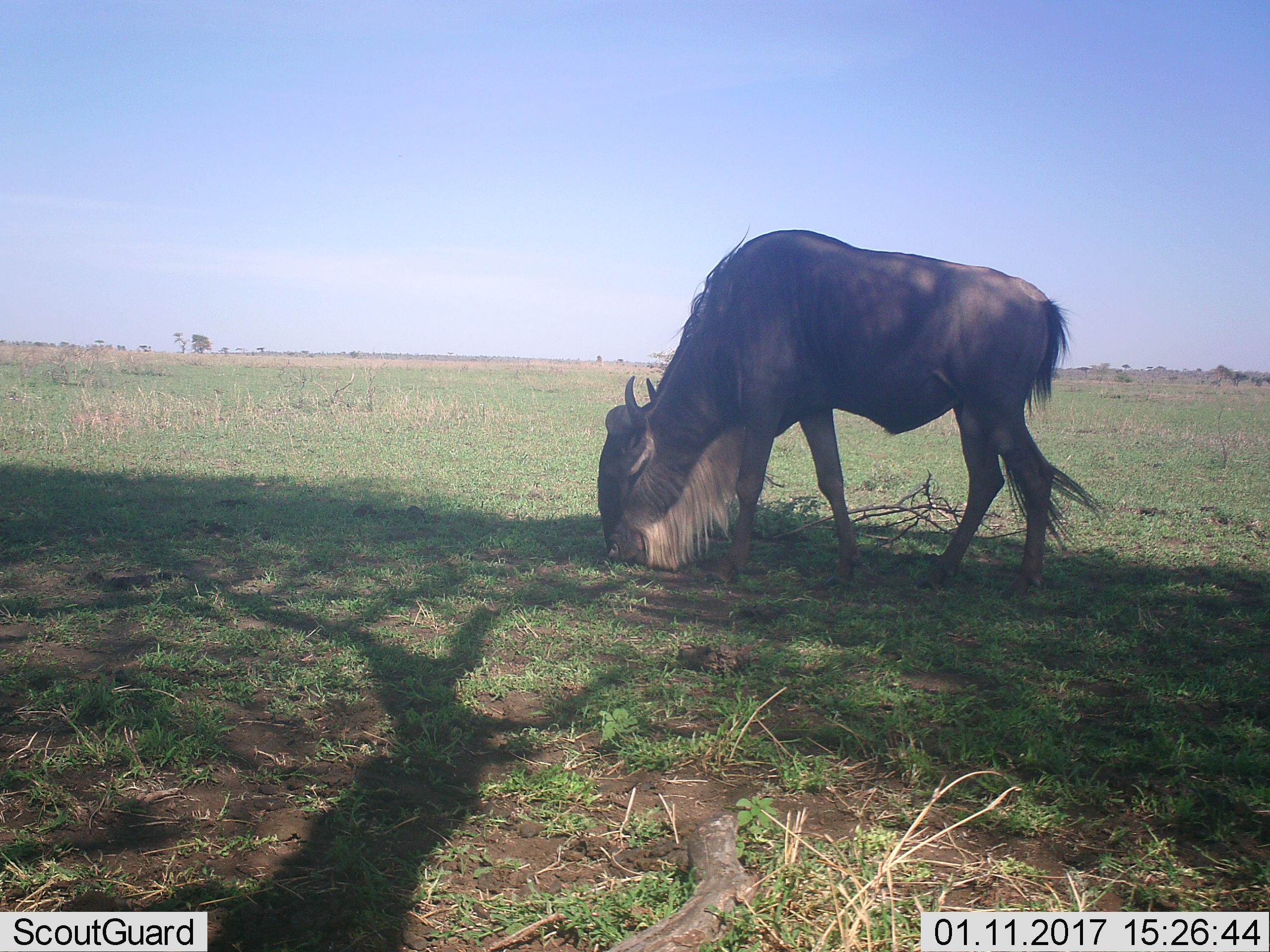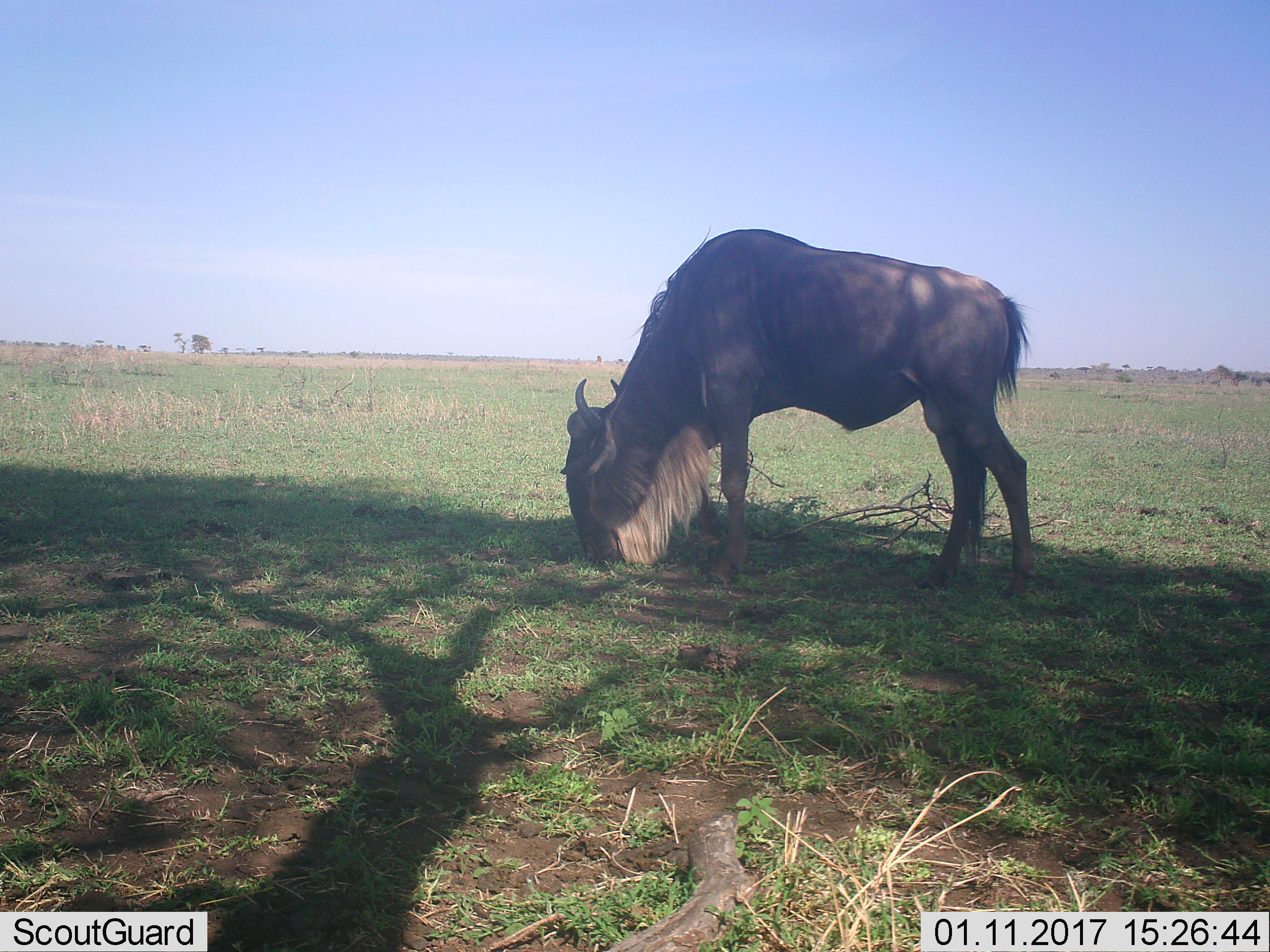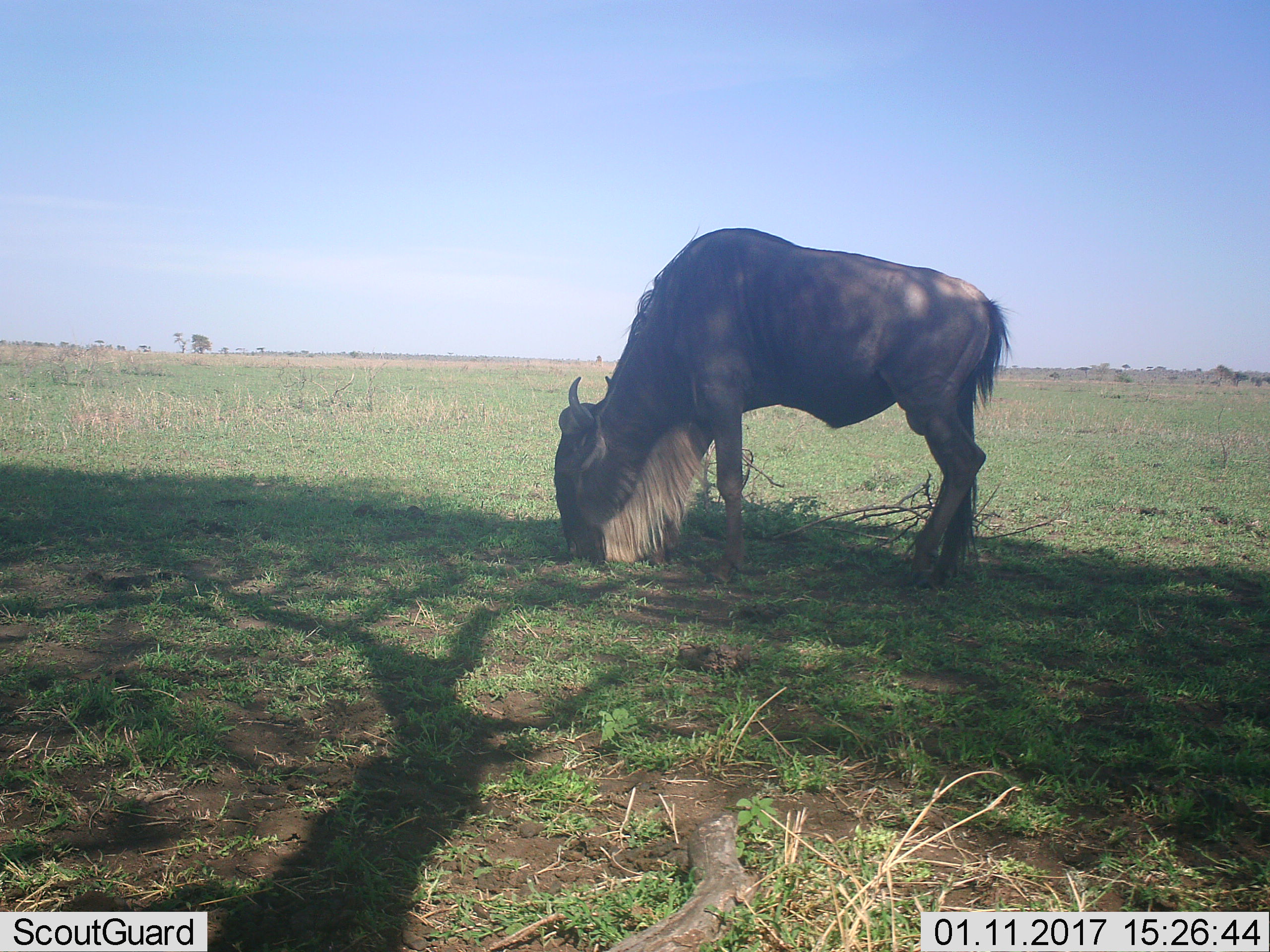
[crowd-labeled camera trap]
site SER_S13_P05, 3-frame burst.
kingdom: Animalia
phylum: Chordata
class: Mammalia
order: Artiodactyla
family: Bovidae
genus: Connochaetes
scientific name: Connochaetes taurinus taurinus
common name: blue wildebeest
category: wildebeestblue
Wildebeestblue (blue wildebeest) (Connochaetes taurinus taurinus), count 1. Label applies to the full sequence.